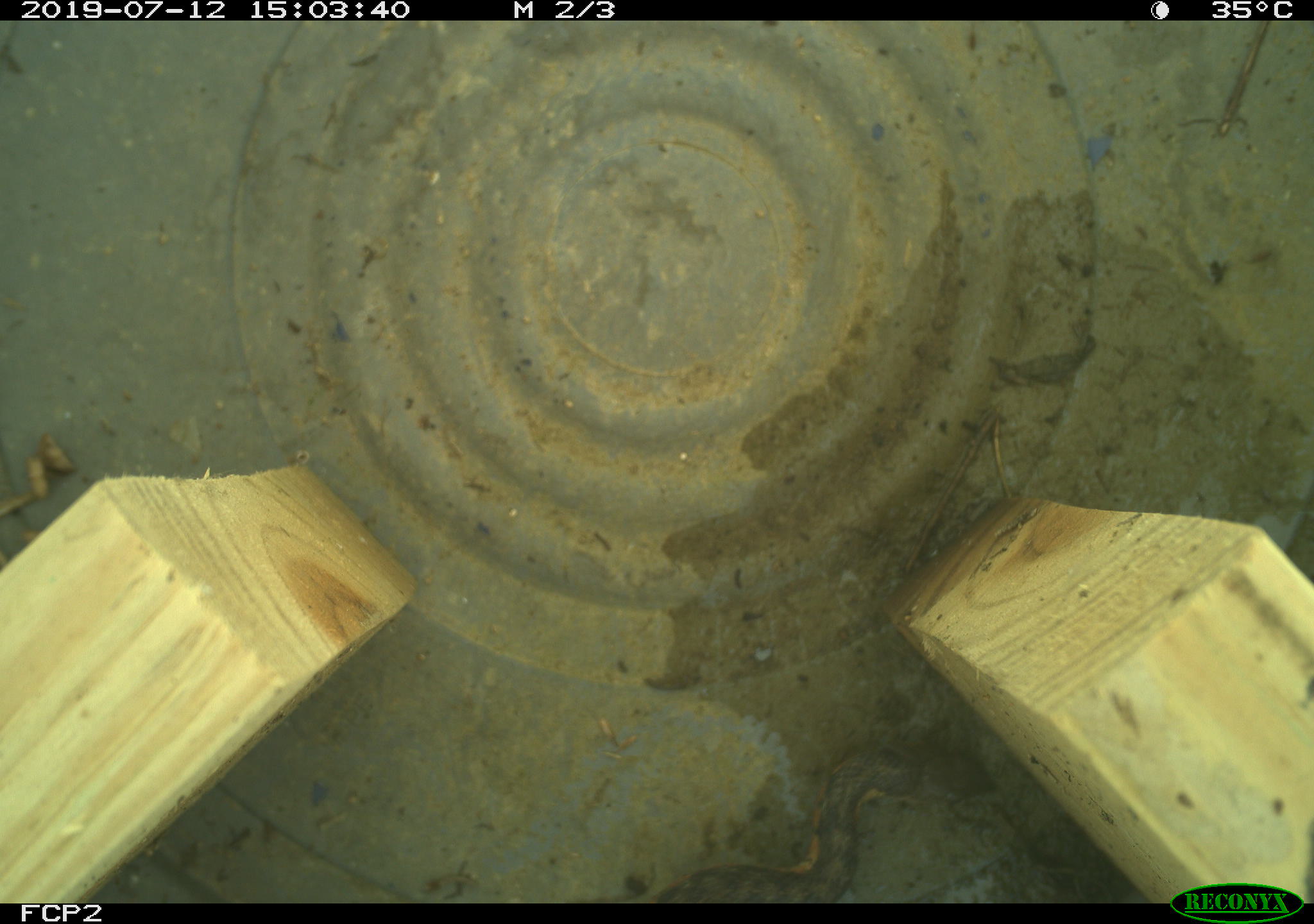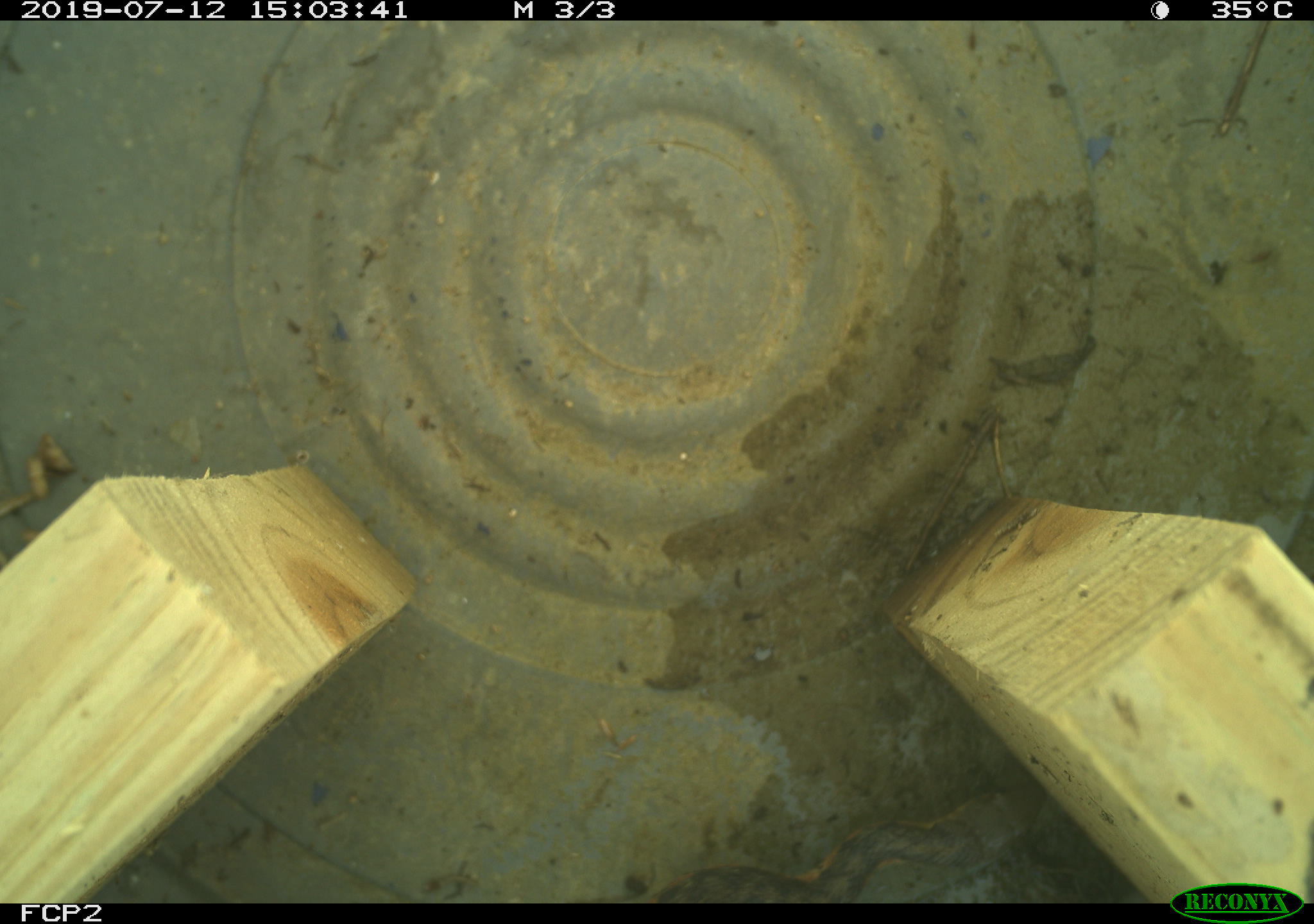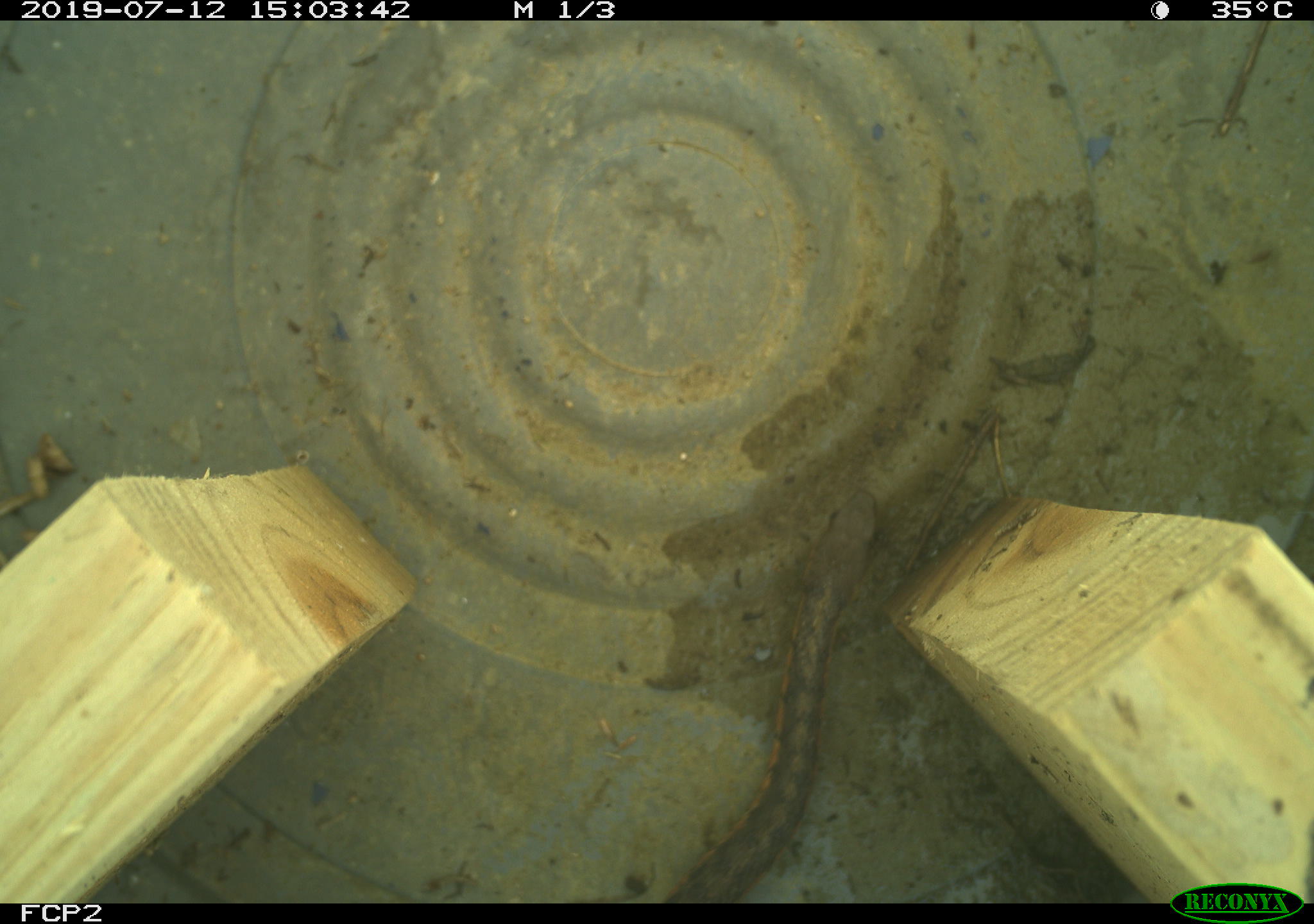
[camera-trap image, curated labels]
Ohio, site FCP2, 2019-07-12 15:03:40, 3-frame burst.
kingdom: Animalia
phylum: Chordata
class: Reptilia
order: Squamata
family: Colubridae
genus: Thamnophis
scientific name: Thamnophis sirtalis sirtalis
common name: eastern gartersnake